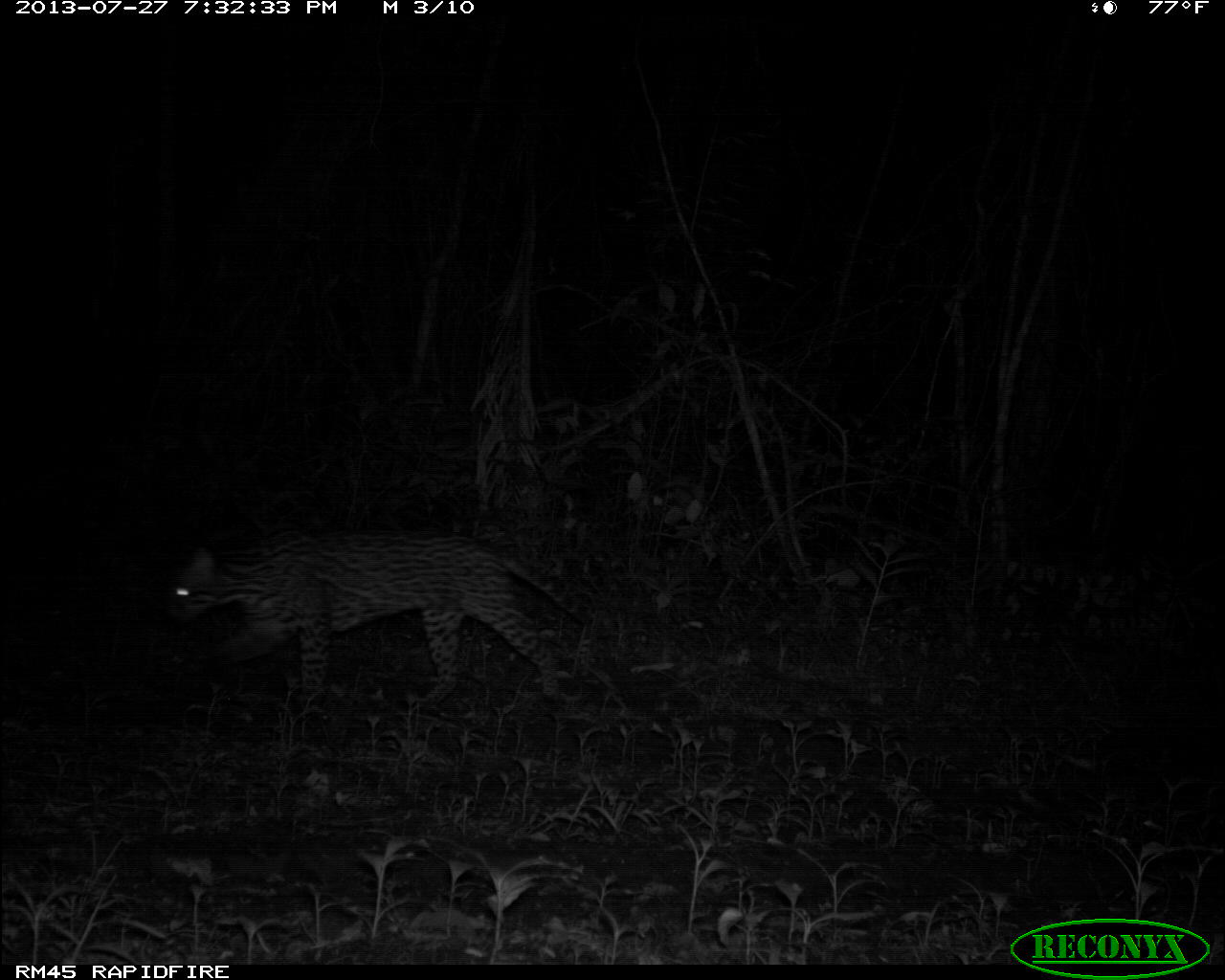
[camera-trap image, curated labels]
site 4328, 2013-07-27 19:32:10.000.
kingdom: Animalia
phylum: Chordata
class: Mammalia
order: Carnivora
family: Felidae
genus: Leopardus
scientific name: Leopardus pardalis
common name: ocelot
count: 1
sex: male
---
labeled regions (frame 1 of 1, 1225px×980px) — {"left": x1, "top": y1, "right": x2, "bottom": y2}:
leopardus pardalis: {"left": 166, "top": 528, "right": 609, "bottom": 710}